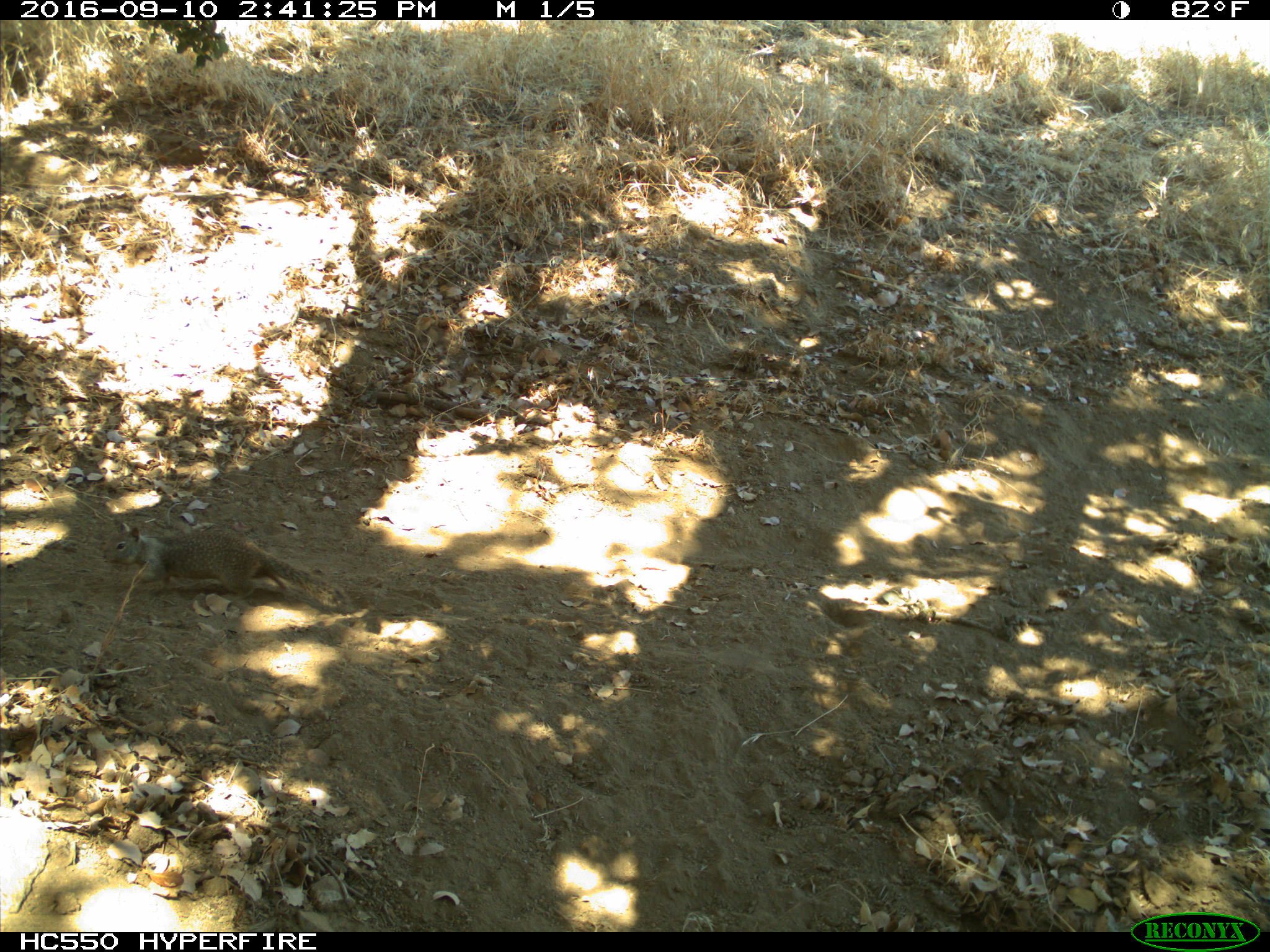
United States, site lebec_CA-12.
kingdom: Animalia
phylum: Chordata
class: Mammalia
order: Rodentia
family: Sciuridae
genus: Otospermophilus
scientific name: Otospermophilus beecheyi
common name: california ground squirrel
Otospermophilus beecheyi (california ground squirrel).